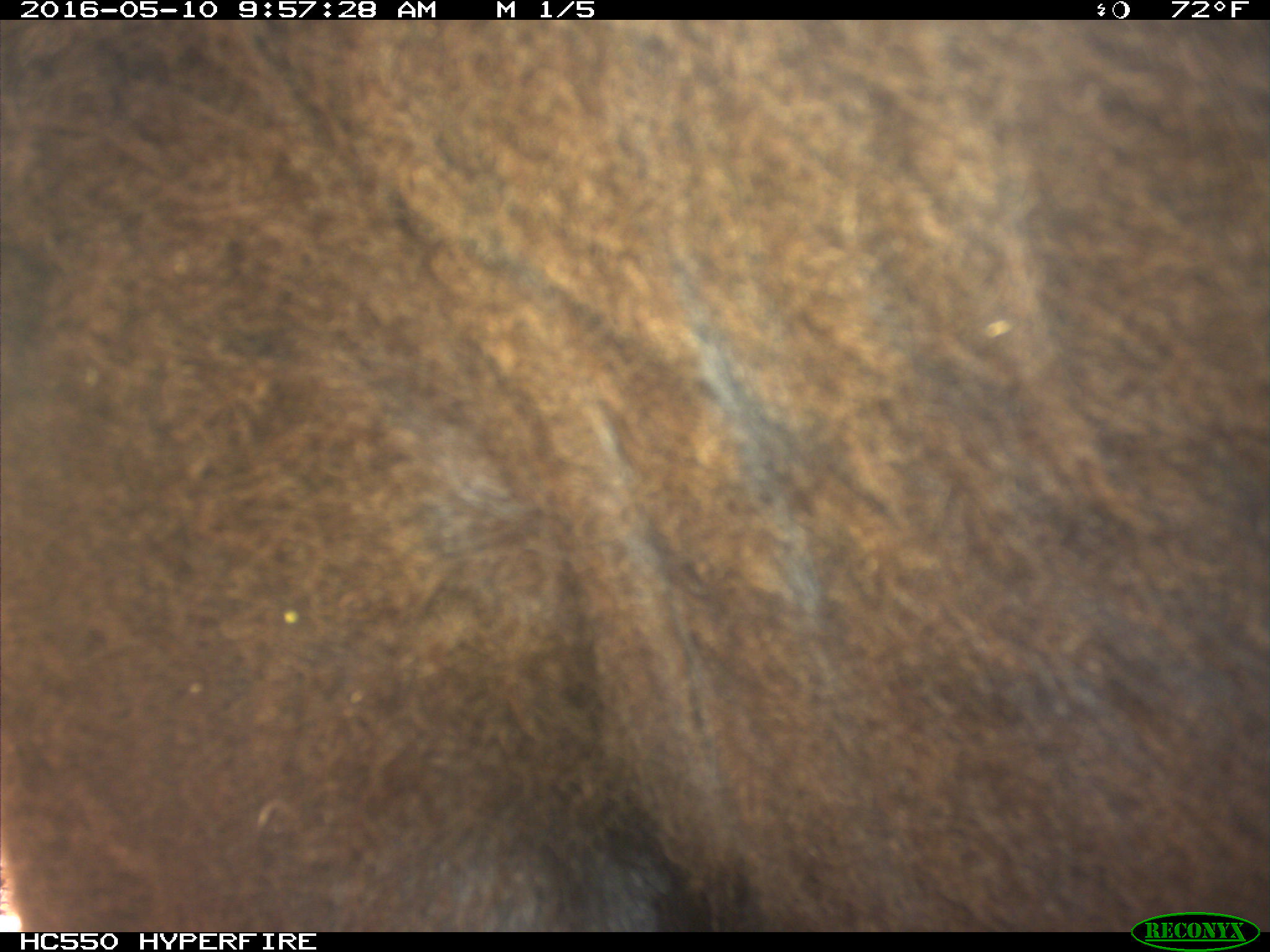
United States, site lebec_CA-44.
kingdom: Animalia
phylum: Chordata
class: Mammalia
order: Artiodactyla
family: Bovidae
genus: Bos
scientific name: Bos taurus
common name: domestic cow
Bos taurus (domestic cow).